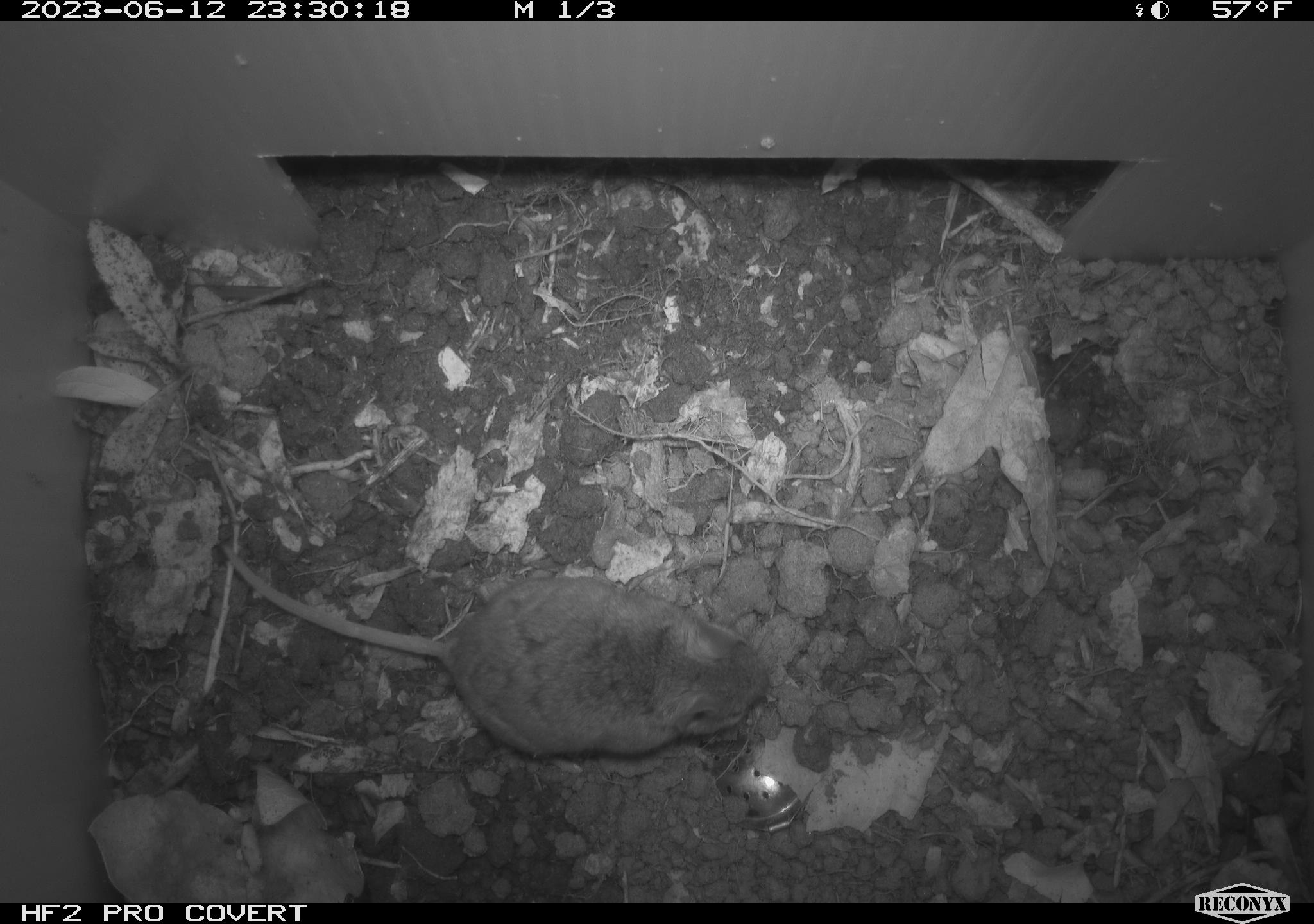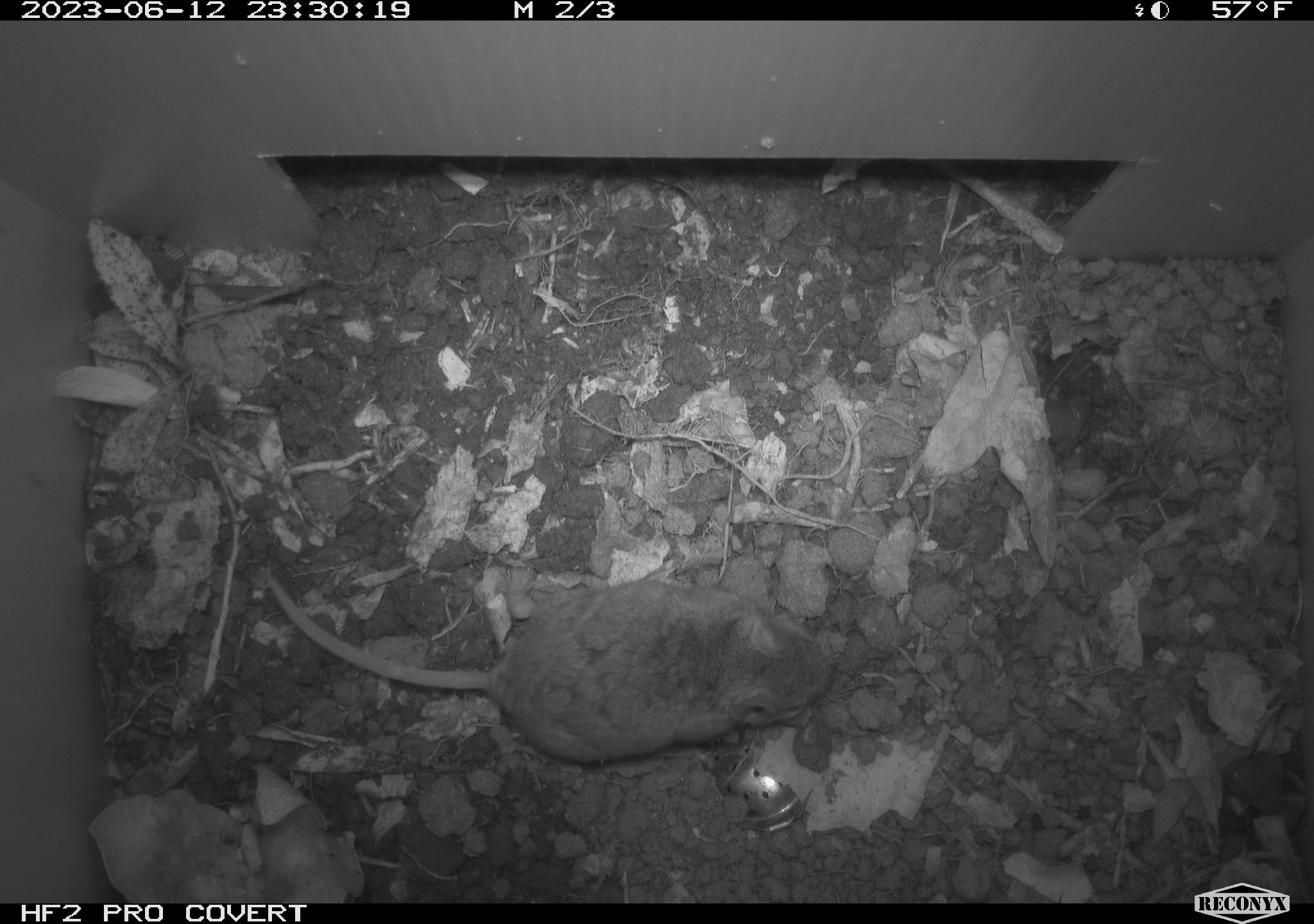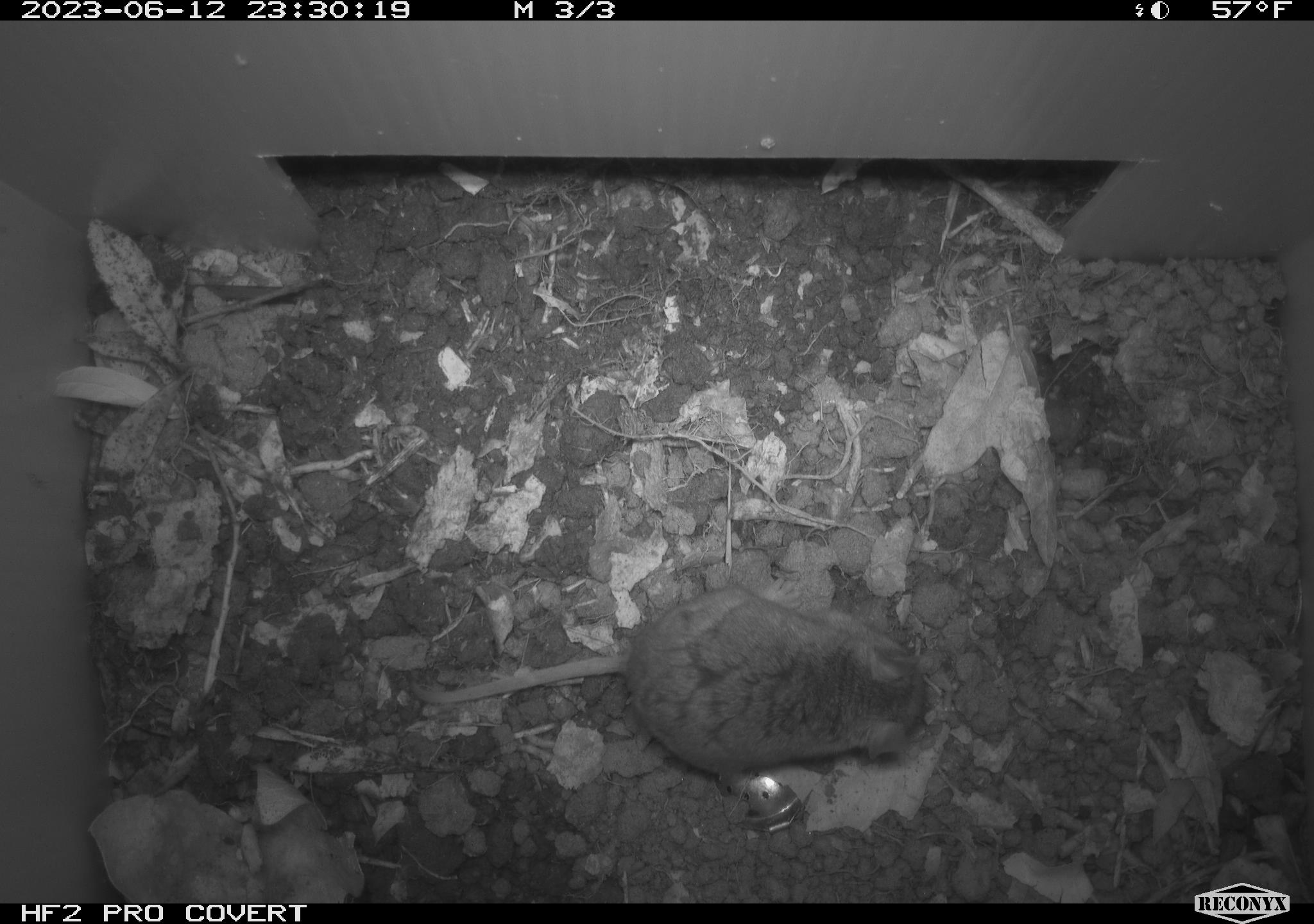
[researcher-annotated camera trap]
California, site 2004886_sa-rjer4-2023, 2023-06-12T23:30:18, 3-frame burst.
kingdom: Animalia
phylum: Chordata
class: Mammalia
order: Rodentia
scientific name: Rodentia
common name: mouse species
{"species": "mouse species (Rodentia)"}